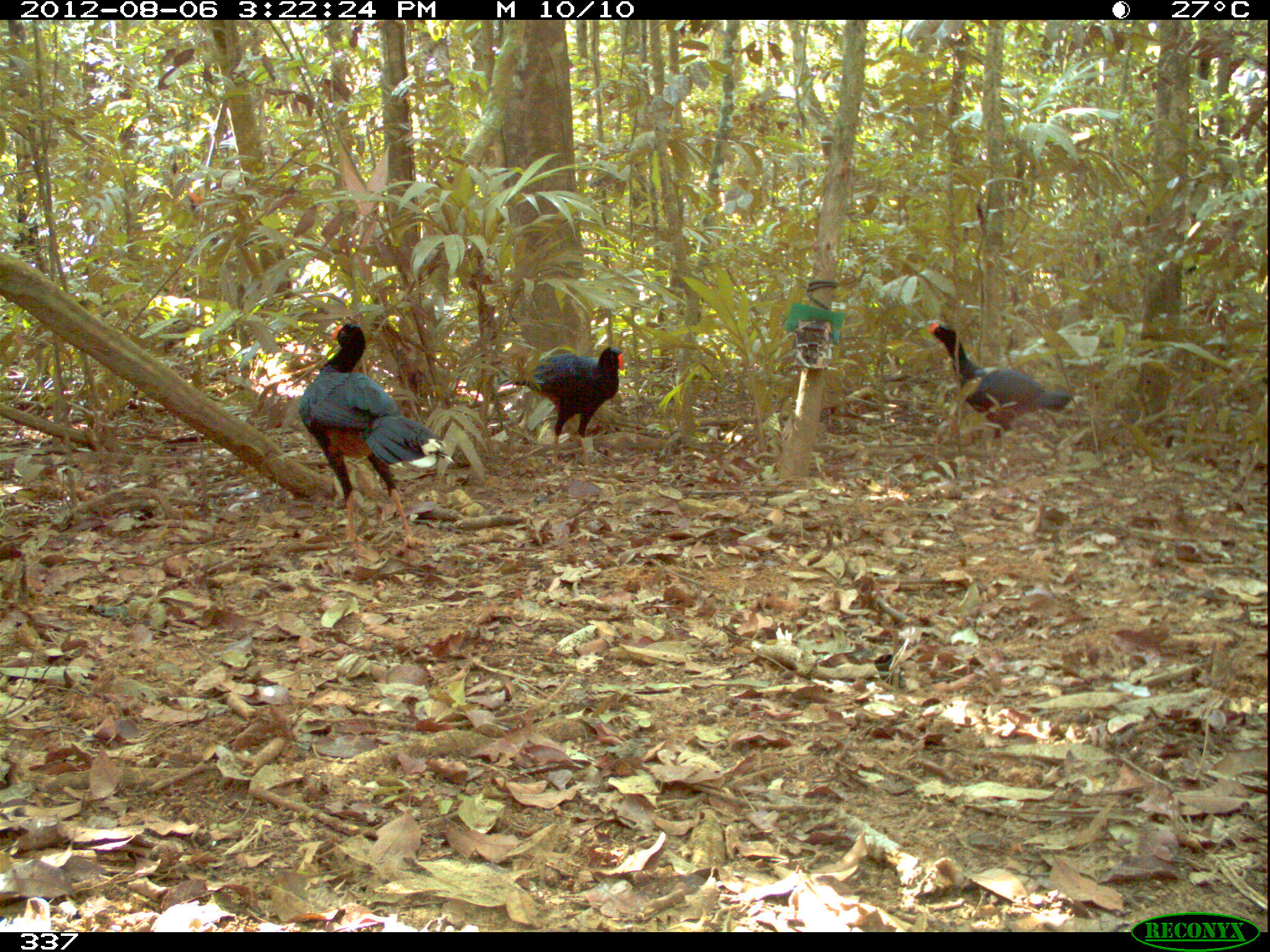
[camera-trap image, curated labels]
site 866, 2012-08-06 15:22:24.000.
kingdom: Animalia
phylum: Chordata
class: Aves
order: Galliformes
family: Cracidae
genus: Mitu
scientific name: Mitu tuberosum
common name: razor-billed curassow